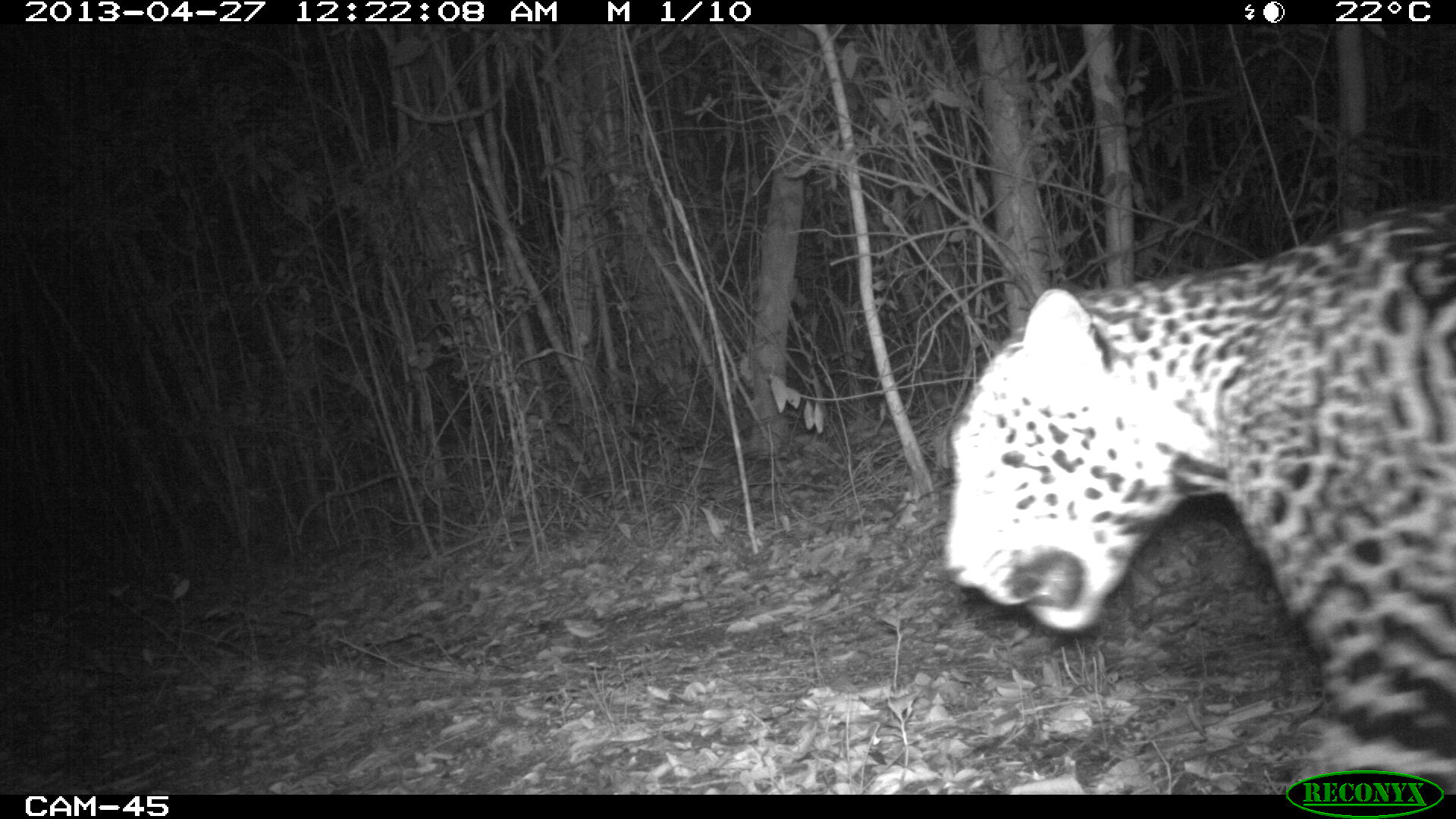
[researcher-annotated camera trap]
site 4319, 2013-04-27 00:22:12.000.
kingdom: Animalia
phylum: Chordata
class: Mammalia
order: Carnivora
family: Felidae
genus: Panthera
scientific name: Panthera onca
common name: jaguar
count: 1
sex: male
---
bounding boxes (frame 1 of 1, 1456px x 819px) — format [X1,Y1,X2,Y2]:
panthera onca: [944,201,1456,793]